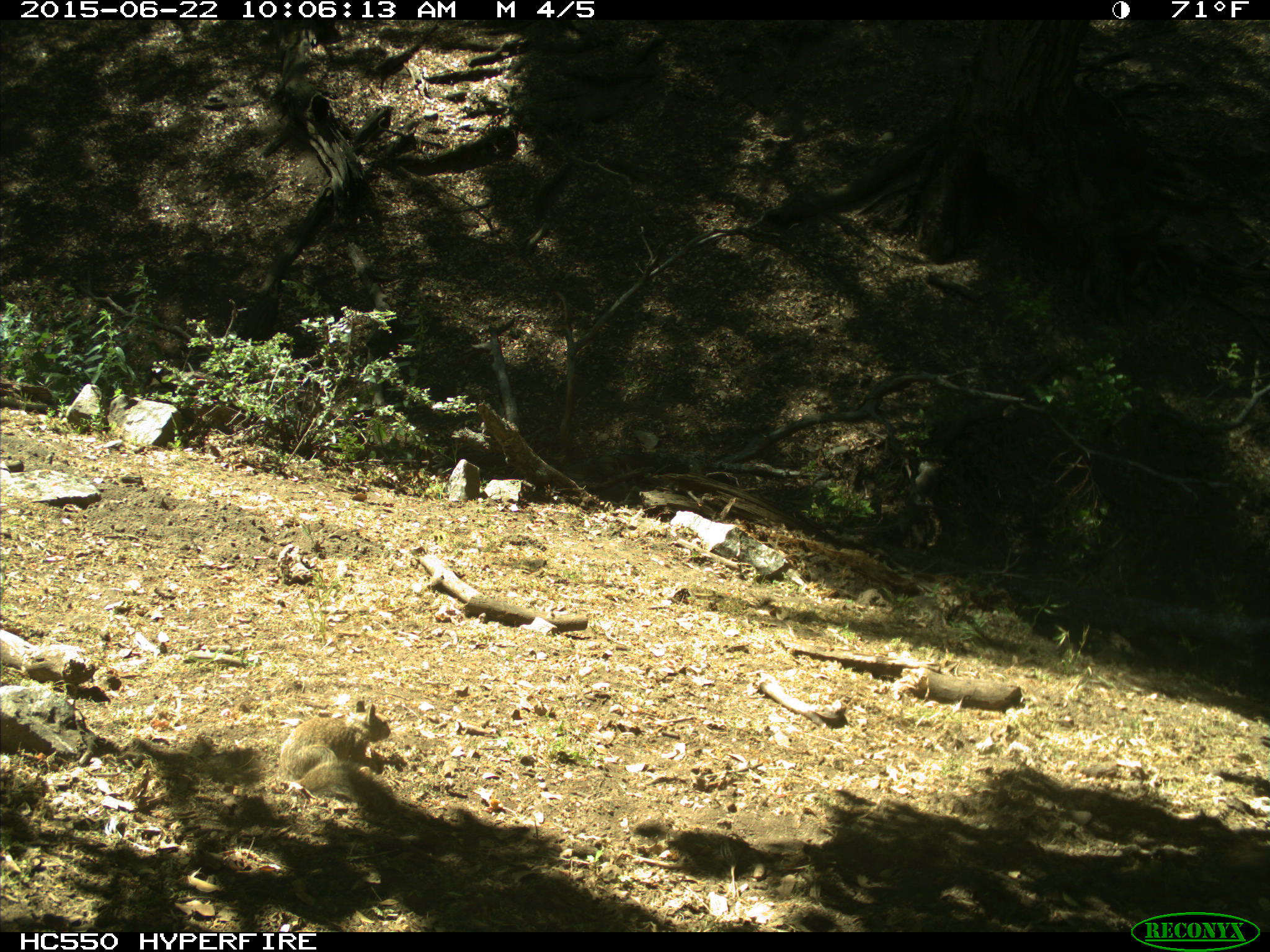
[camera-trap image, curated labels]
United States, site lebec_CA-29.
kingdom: Animalia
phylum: Chordata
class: Mammalia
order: Rodentia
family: Sciuridae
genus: Otospermophilus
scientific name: Otospermophilus beecheyi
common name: california ground squirrel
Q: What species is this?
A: Otospermophilus beecheyi (california ground squirrel).